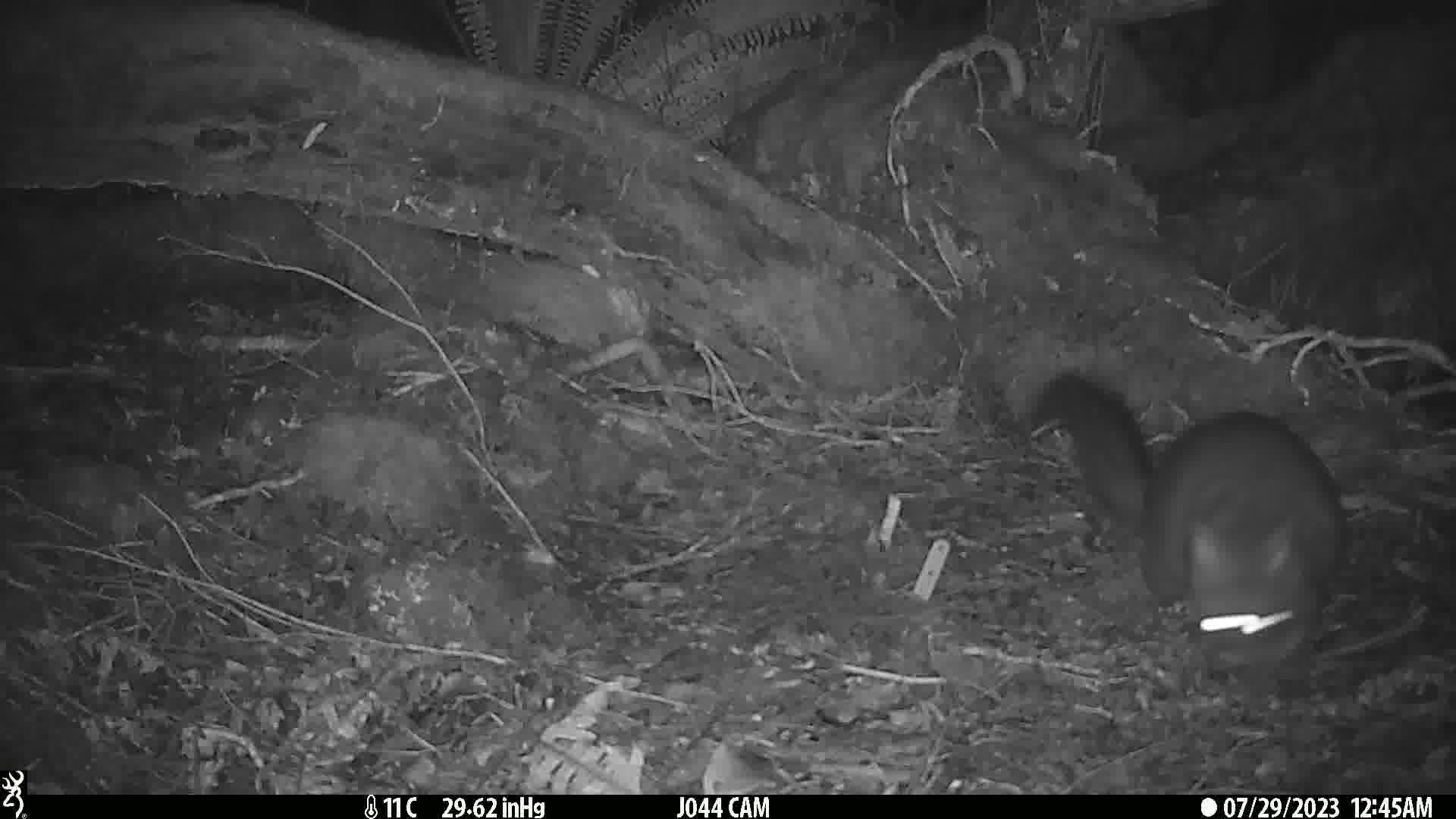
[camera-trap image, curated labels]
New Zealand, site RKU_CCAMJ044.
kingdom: Animalia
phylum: Chordata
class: Mammalia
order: Diprotodontia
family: Phalangeridae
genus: Trichosurus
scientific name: Trichosurus vulpecula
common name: common brushtail possum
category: possum